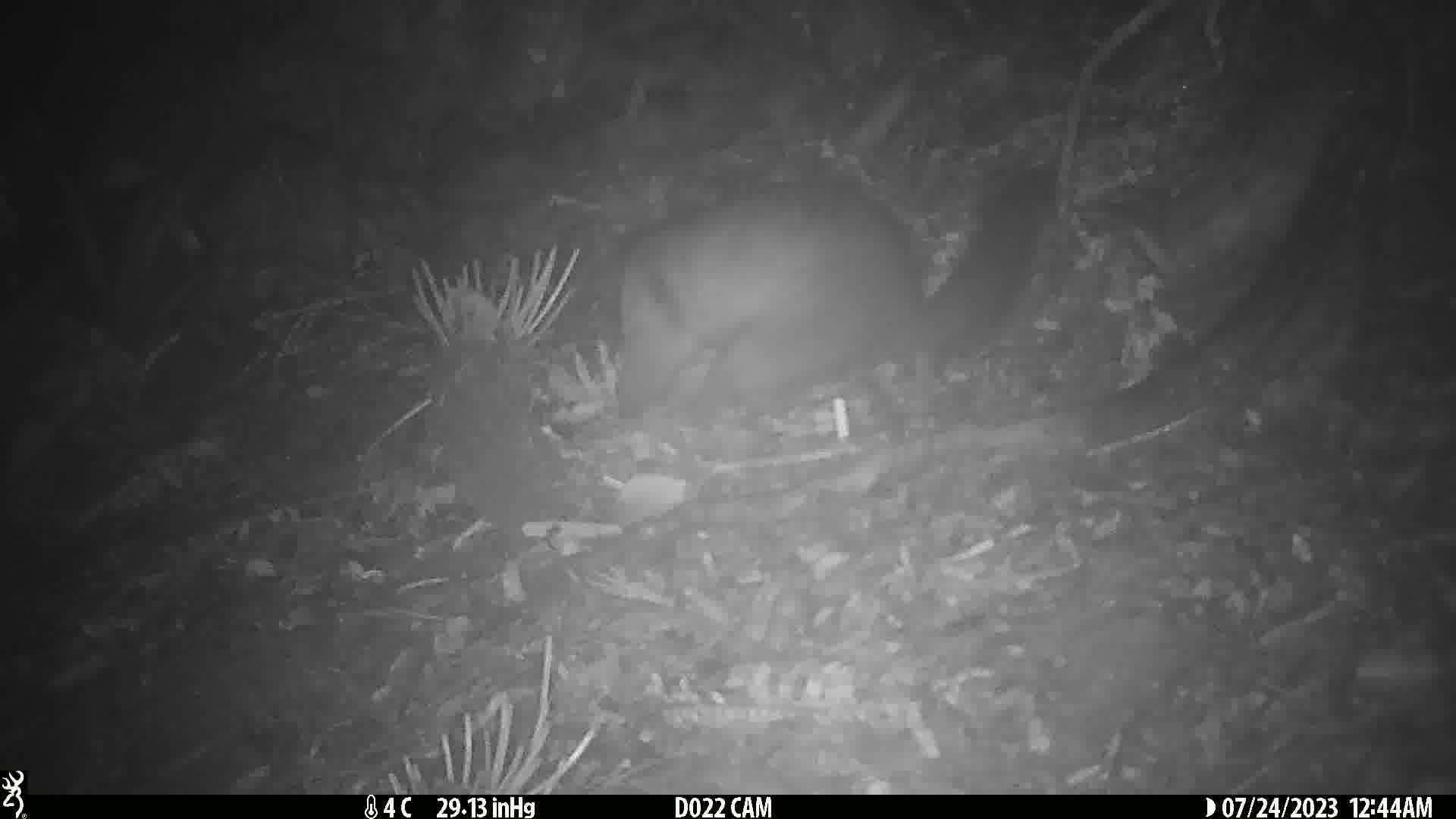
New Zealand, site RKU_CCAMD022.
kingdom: Animalia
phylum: Chordata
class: Mammalia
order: Diprotodontia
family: Phalangeridae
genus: Trichosurus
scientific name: Trichosurus vulpecula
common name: common brushtail possum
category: possum